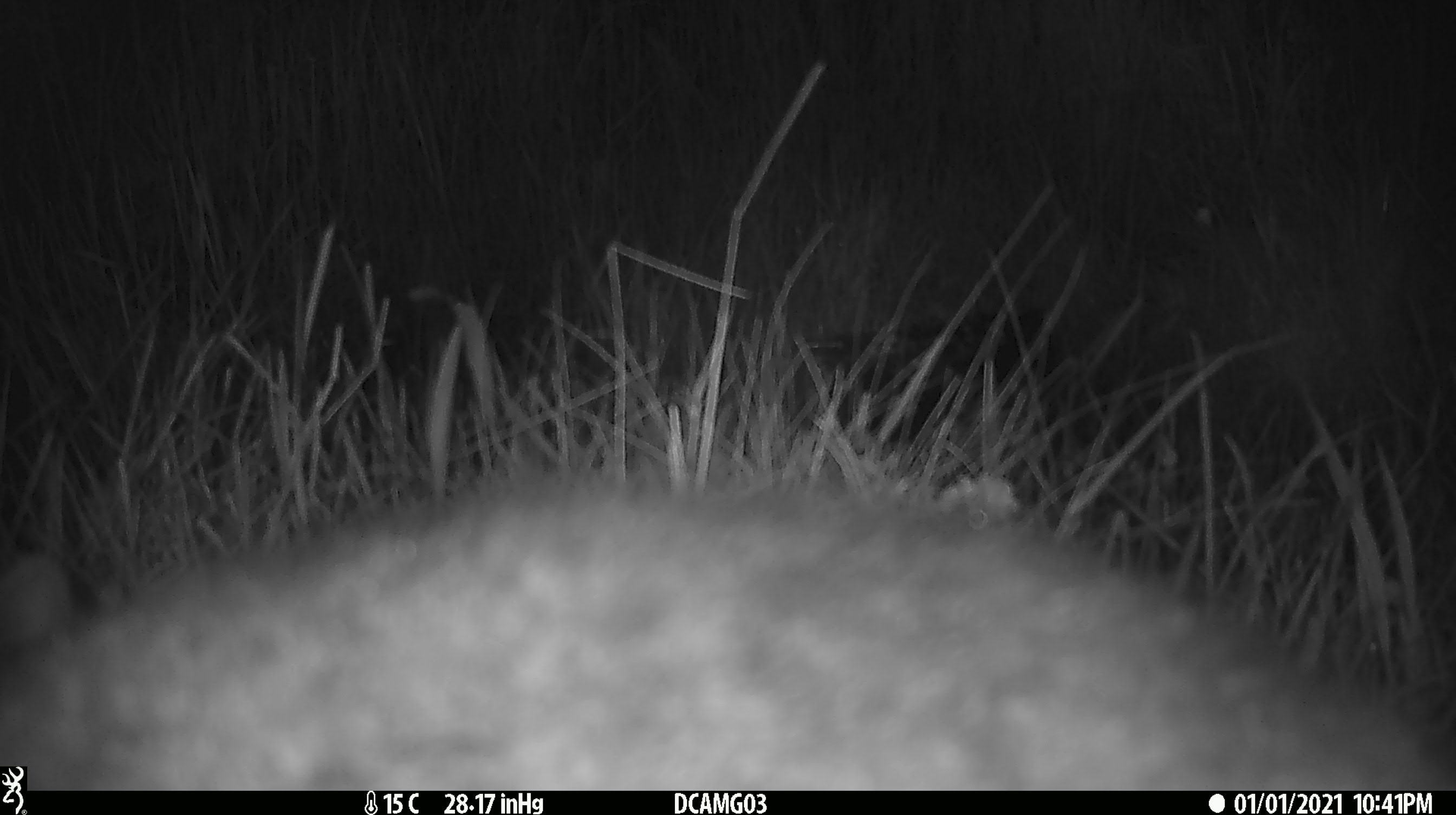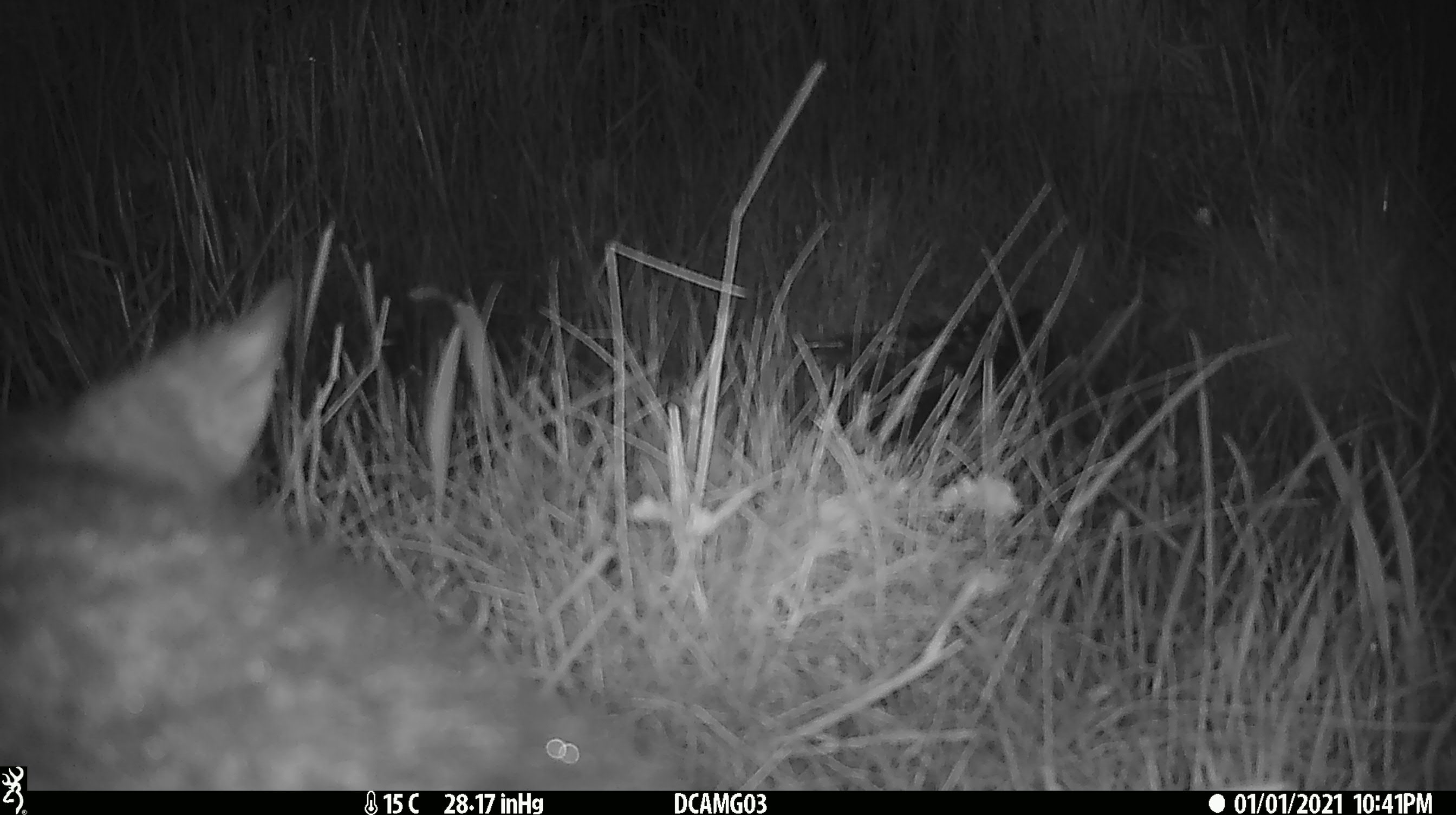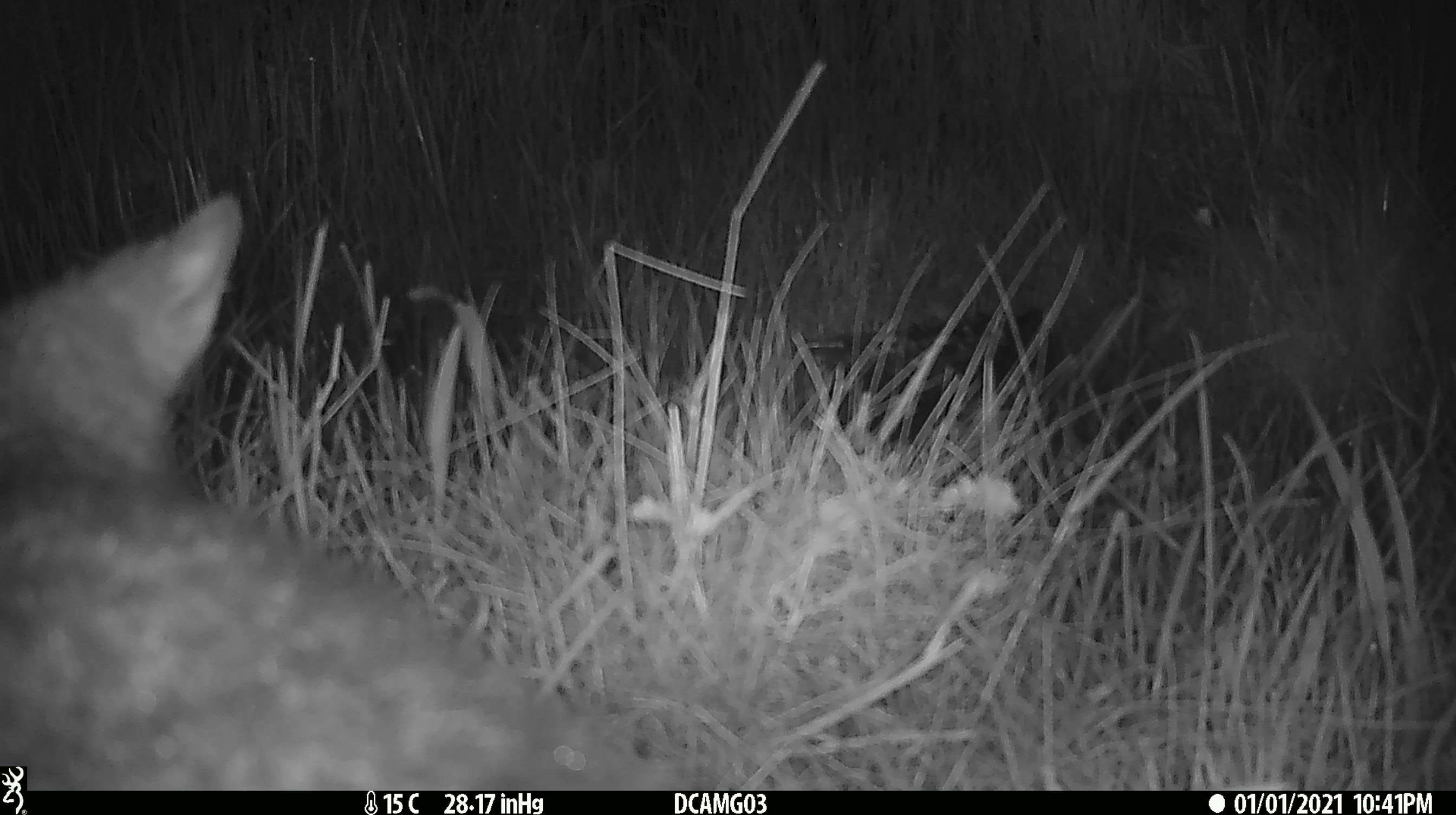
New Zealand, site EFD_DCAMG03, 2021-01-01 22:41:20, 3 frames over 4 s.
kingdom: Animalia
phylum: Chordata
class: Mammalia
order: Diprotodontia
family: Phalangeridae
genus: Trichosurus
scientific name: Trichosurus vulpecula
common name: common brushtail possum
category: possum